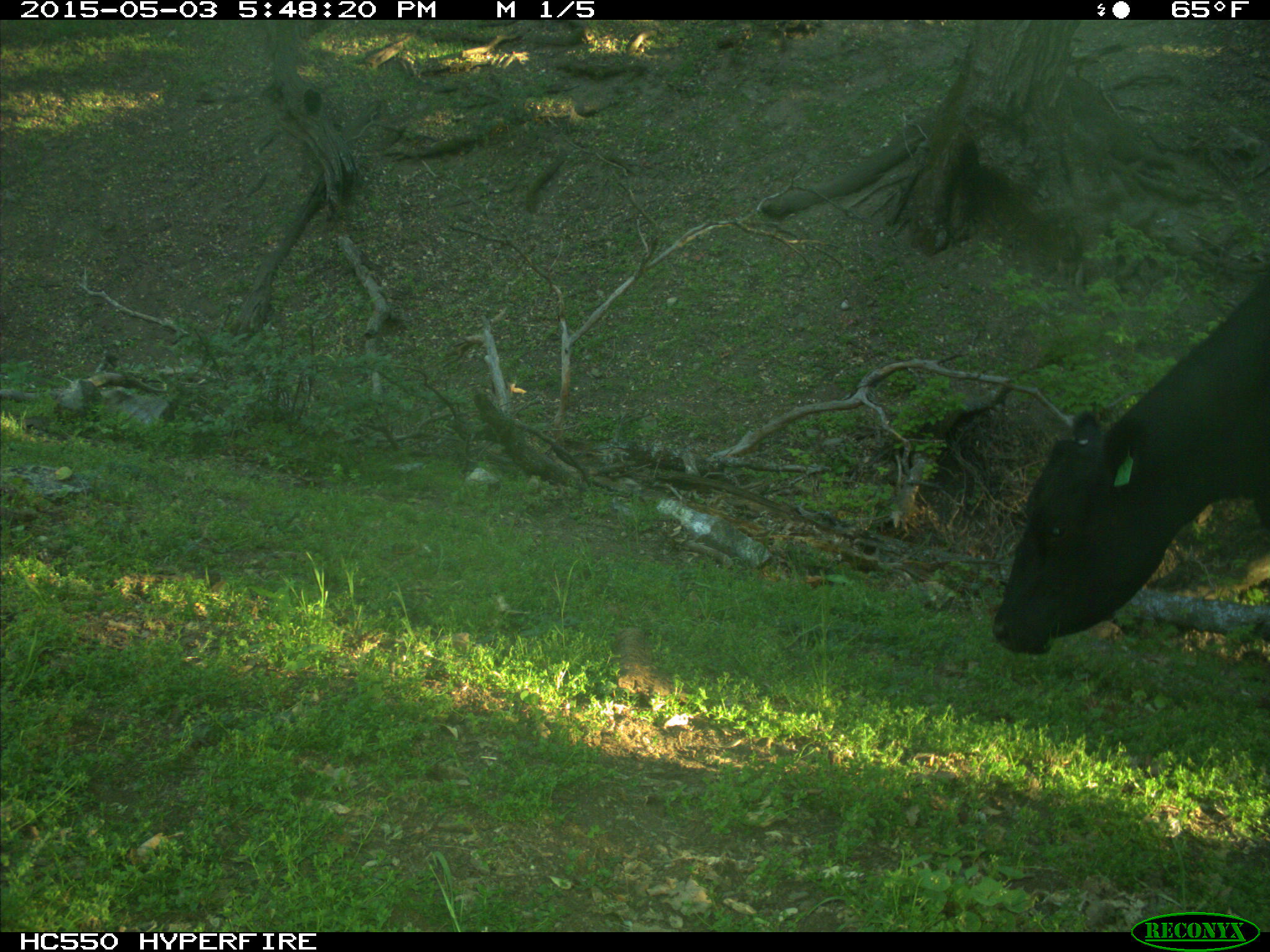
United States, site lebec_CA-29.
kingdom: Animalia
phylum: Chordata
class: Mammalia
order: Artiodactyla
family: Bovidae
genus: Bos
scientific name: Bos taurus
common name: domestic cow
Bos taurus (domestic cow).